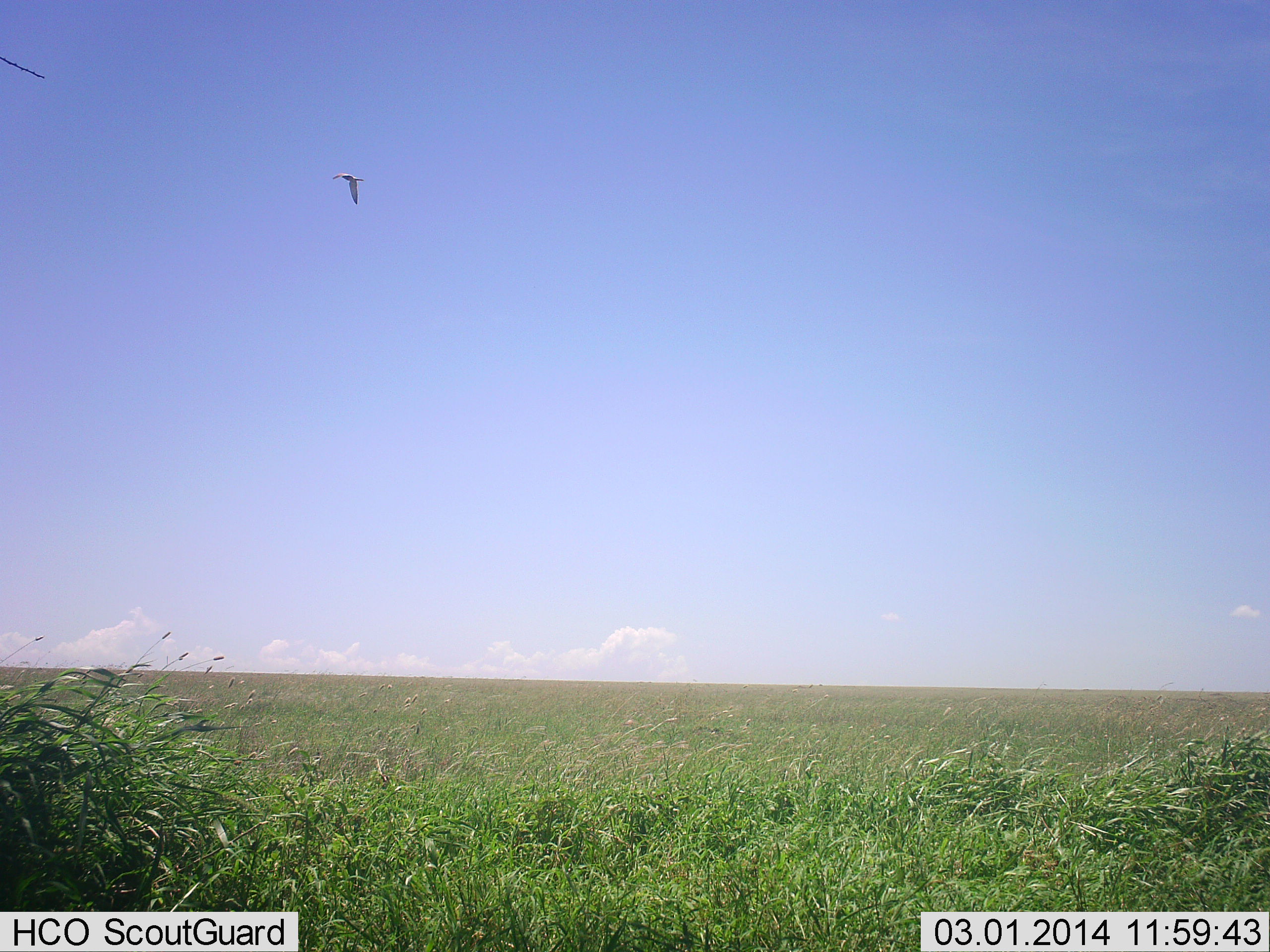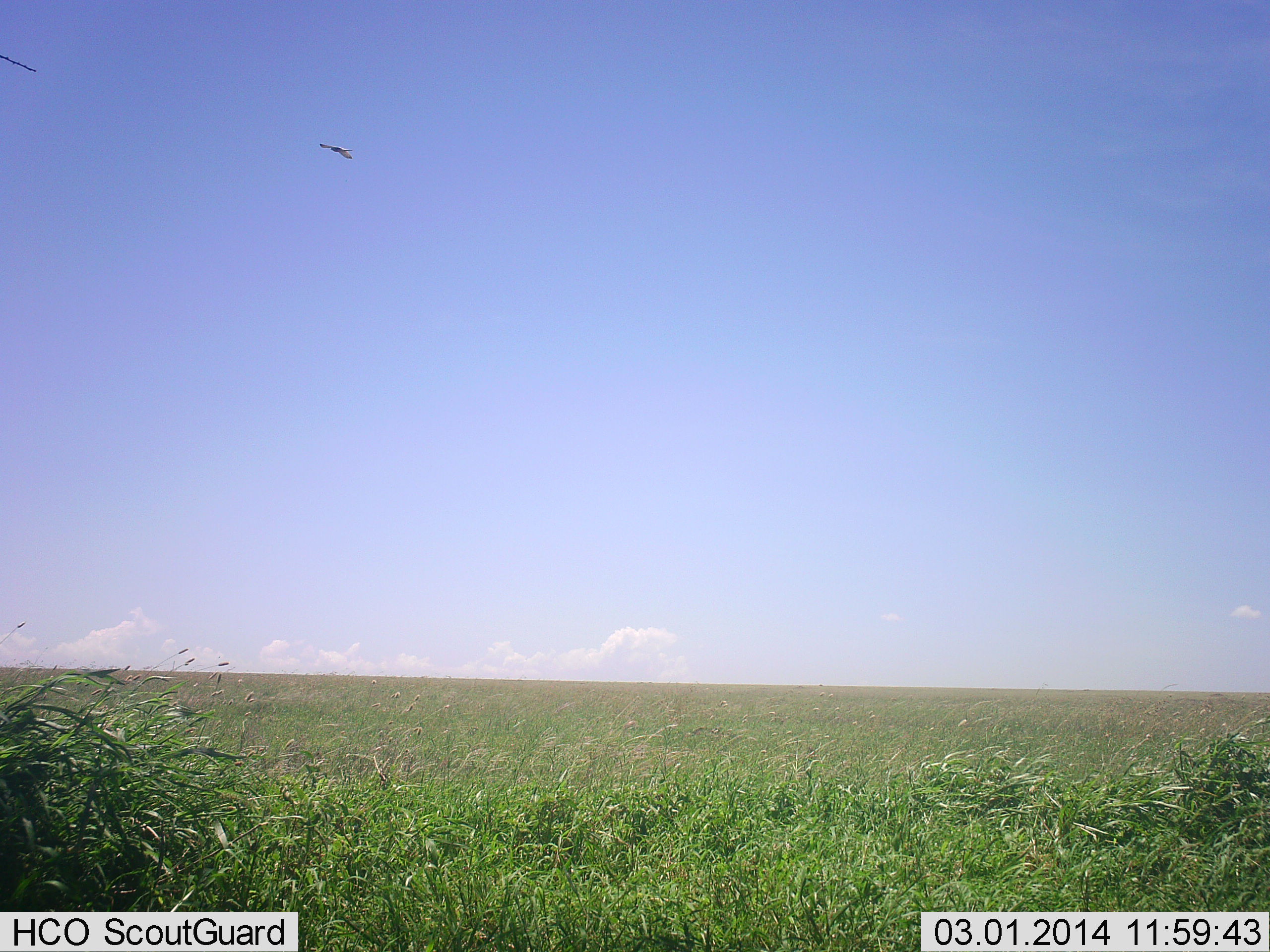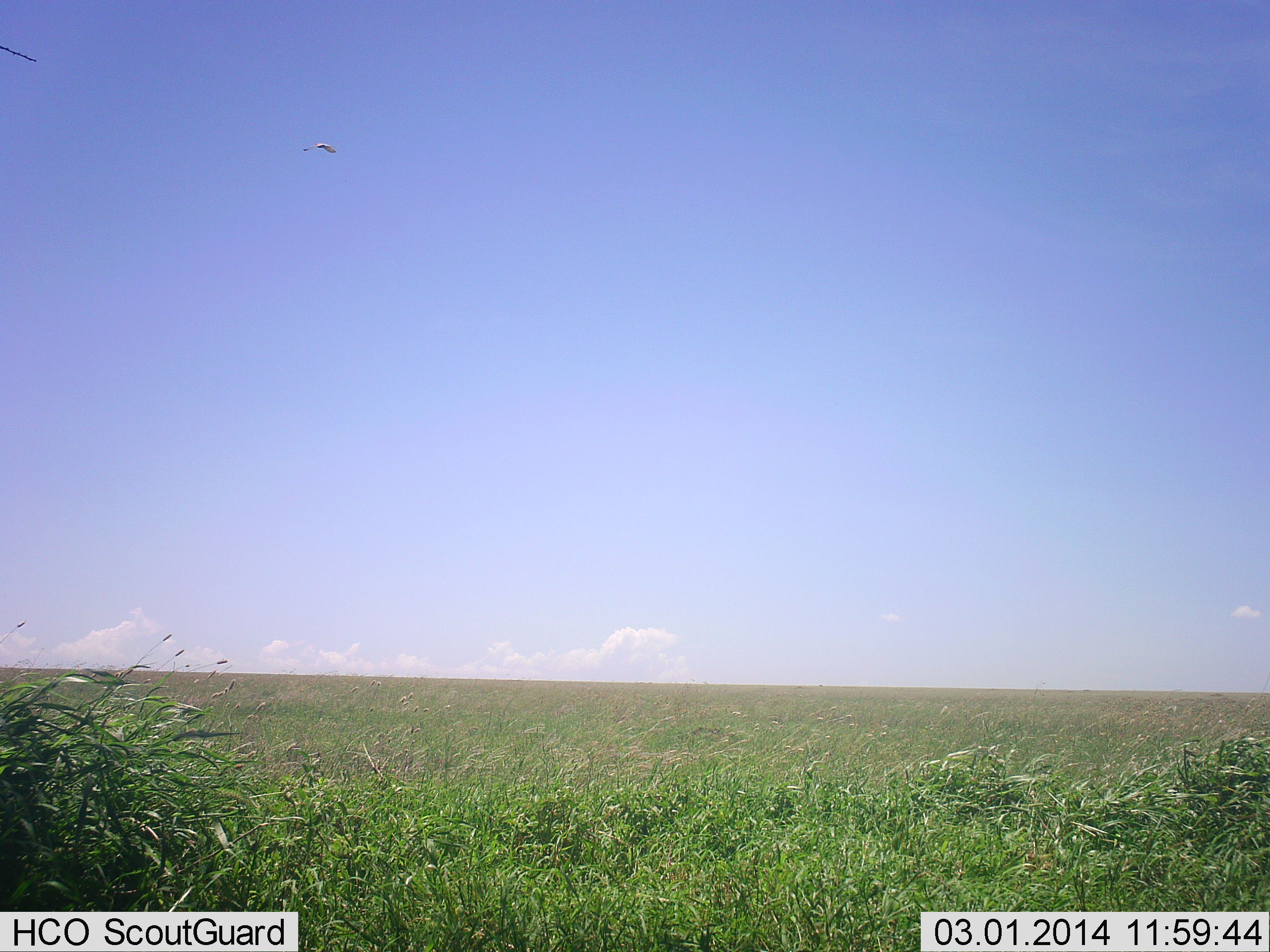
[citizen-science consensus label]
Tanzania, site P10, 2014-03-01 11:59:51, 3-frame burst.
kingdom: Animalia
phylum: Chordata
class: Aves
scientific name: Aves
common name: bird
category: otherbird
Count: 1.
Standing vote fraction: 0%.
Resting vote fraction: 0%.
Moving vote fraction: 100%.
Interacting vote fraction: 0%.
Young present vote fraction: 0%.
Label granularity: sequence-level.